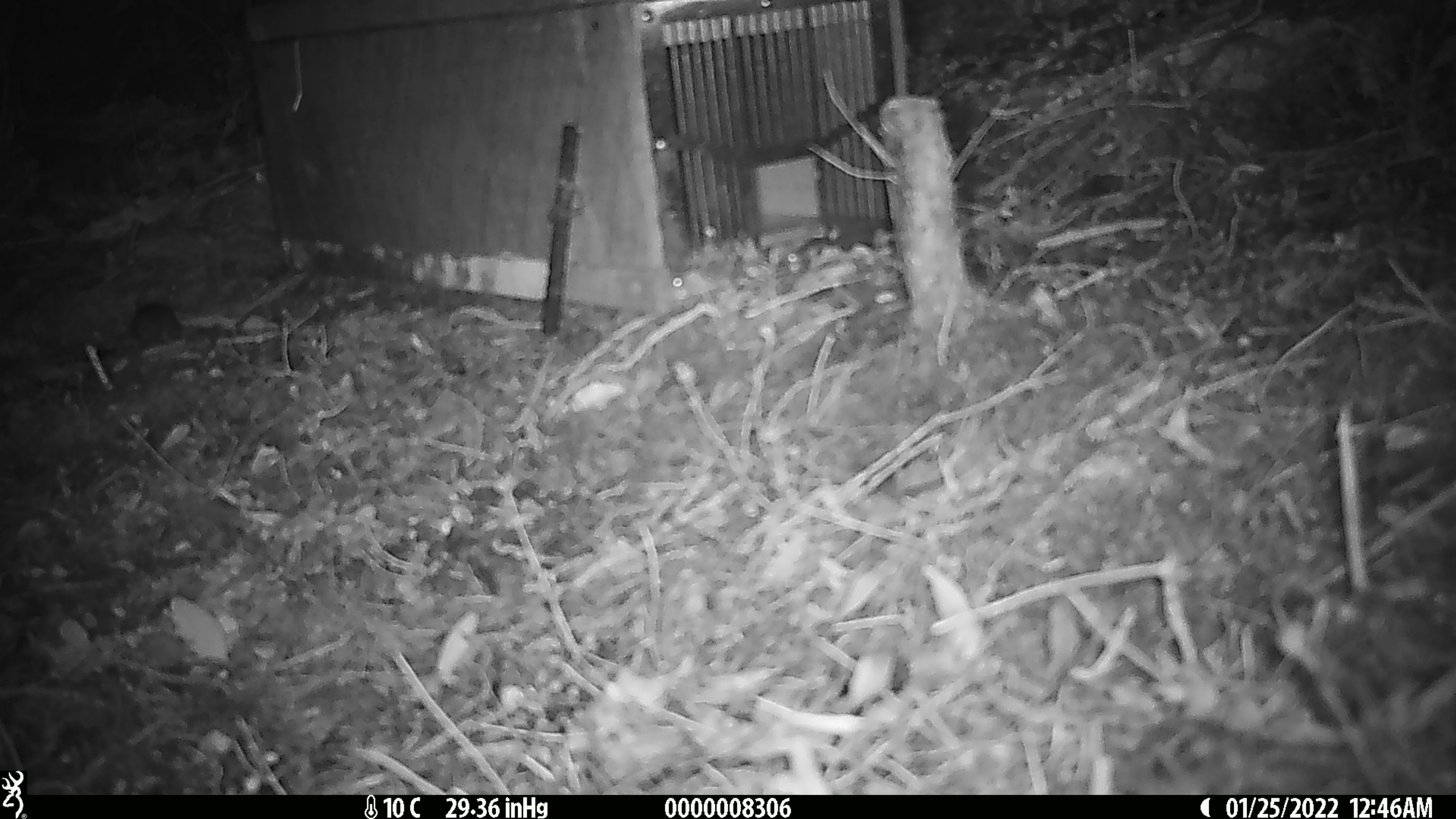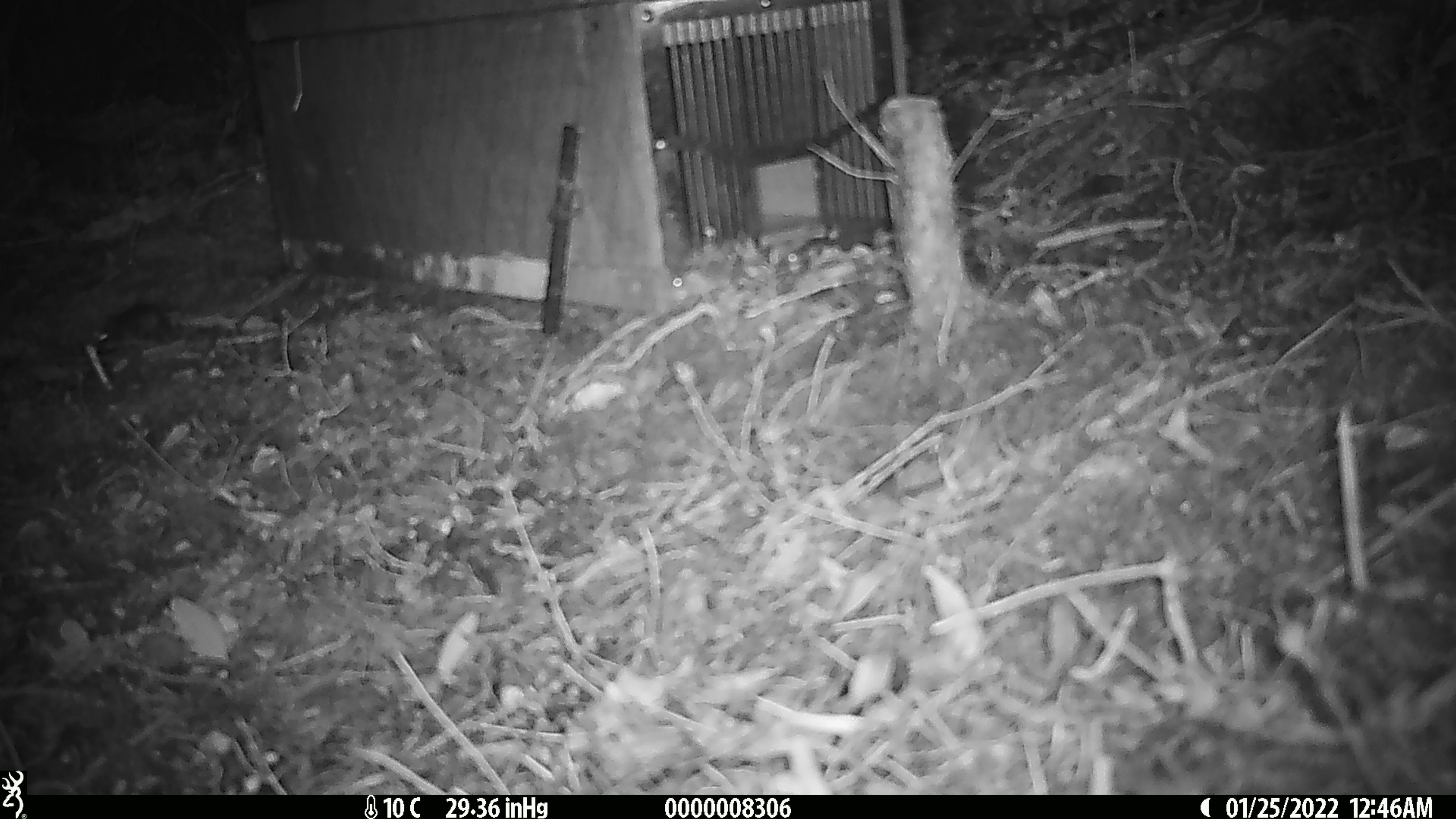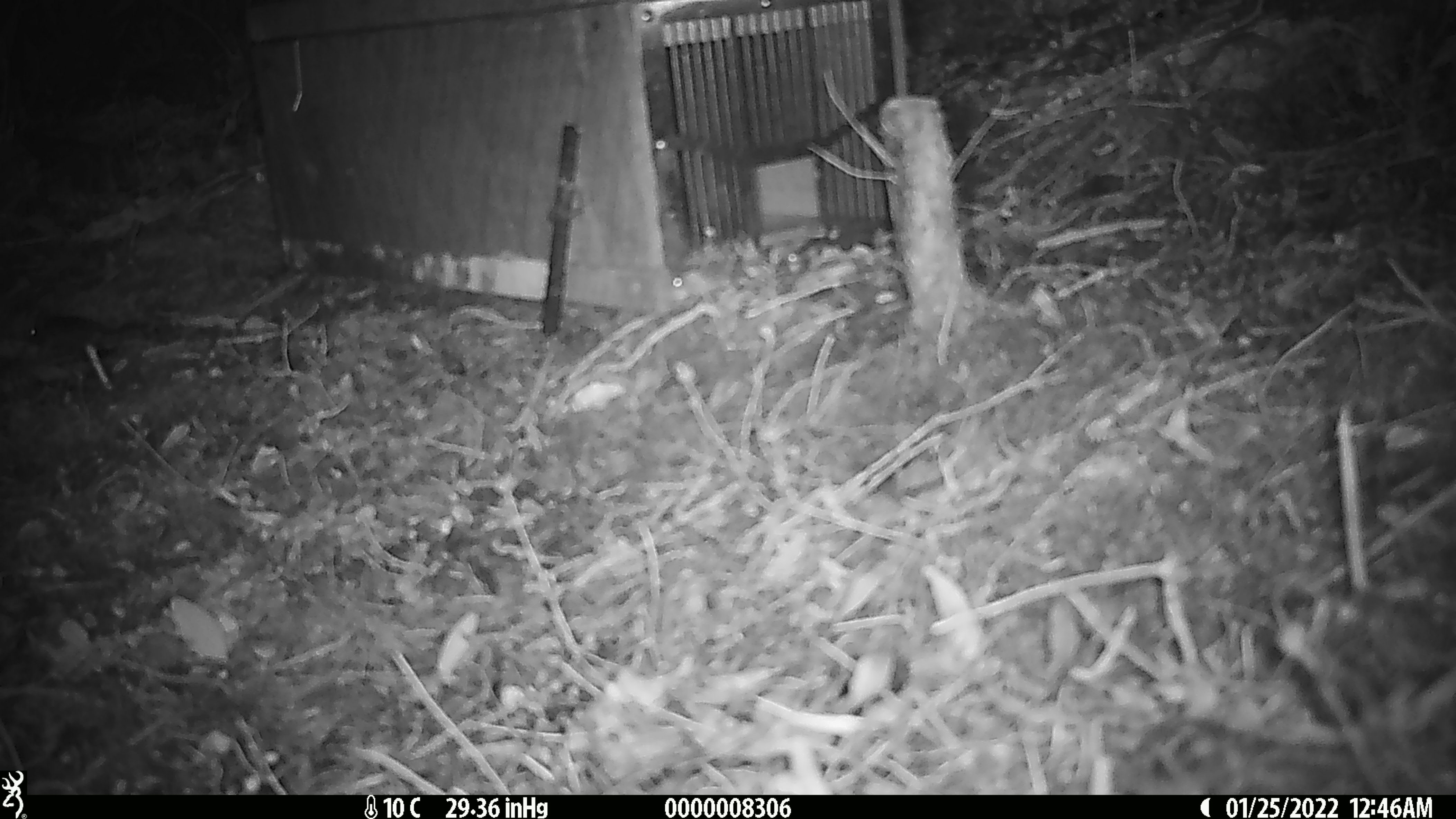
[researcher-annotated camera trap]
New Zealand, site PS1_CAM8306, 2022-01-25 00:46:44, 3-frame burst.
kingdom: Animalia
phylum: Chordata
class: Mammalia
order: Rodentia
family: Muridae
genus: Mus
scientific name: Mus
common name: mouse